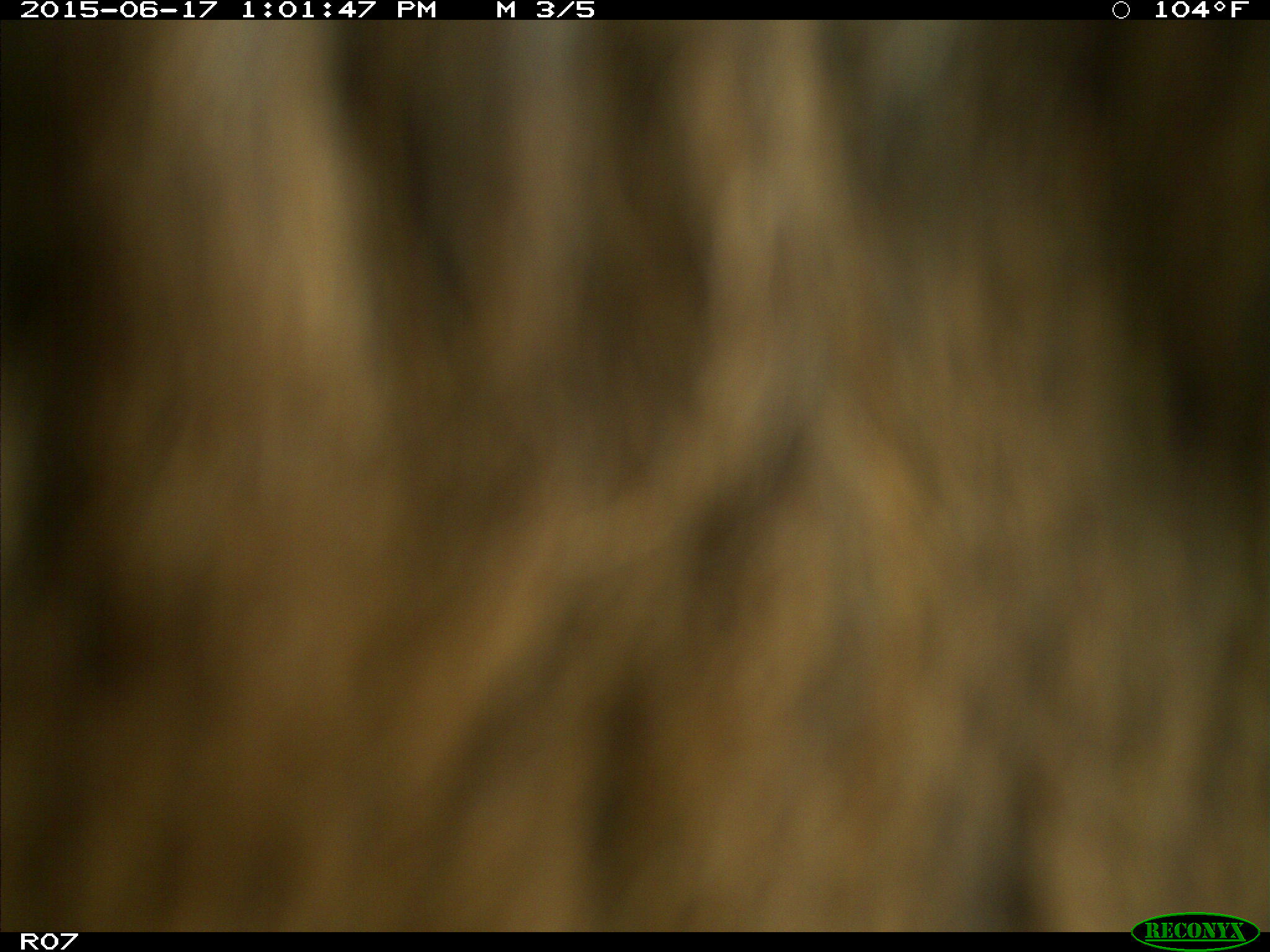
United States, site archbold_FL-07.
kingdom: Animalia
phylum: Chordata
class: Mammalia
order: Artiodactyla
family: Bovidae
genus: Bos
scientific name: Bos taurus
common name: domestic cow